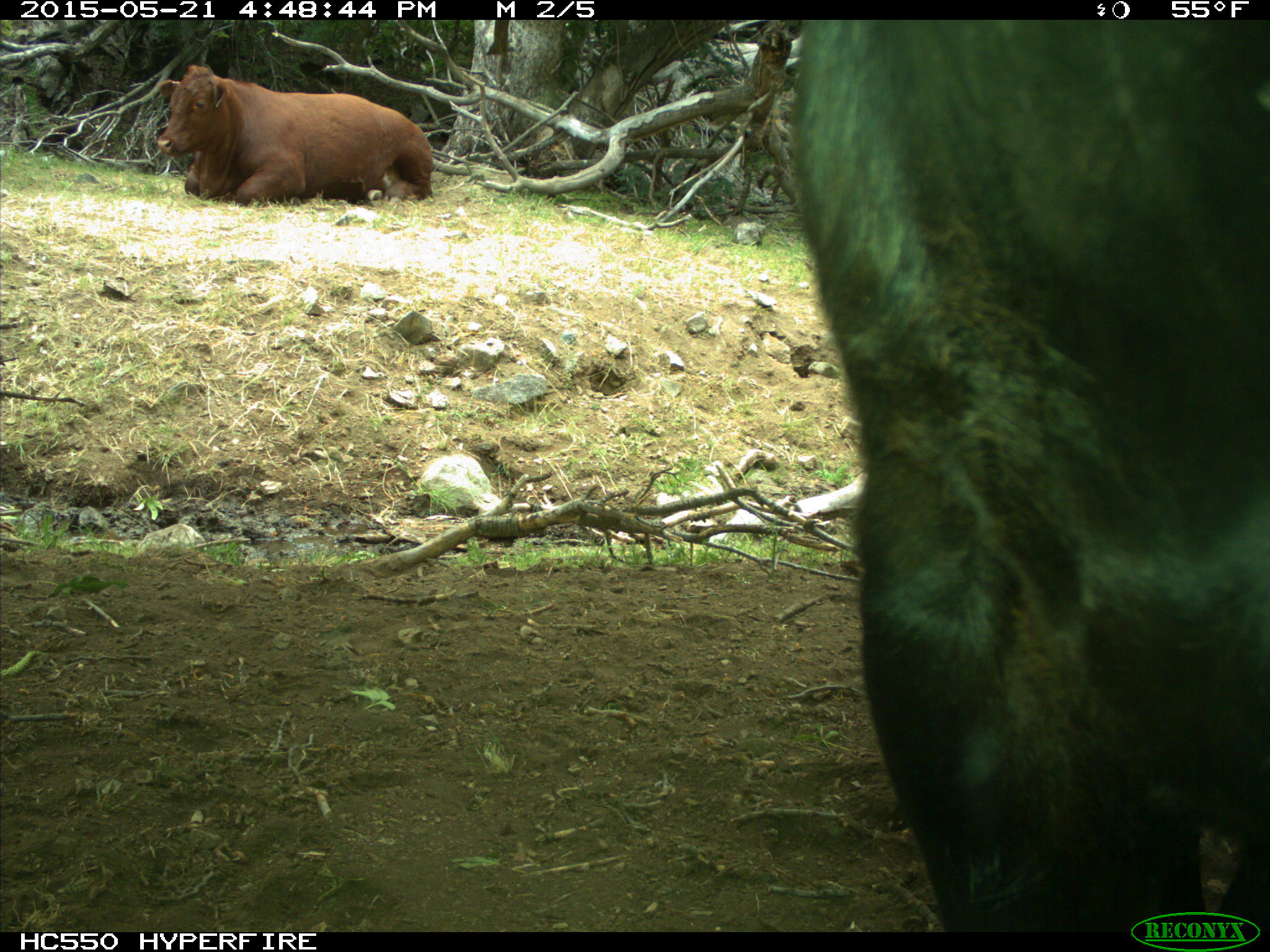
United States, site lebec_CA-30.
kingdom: Animalia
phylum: Chordata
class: Mammalia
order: Artiodactyla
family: Bovidae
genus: Bos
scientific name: Bos taurus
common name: domestic cow